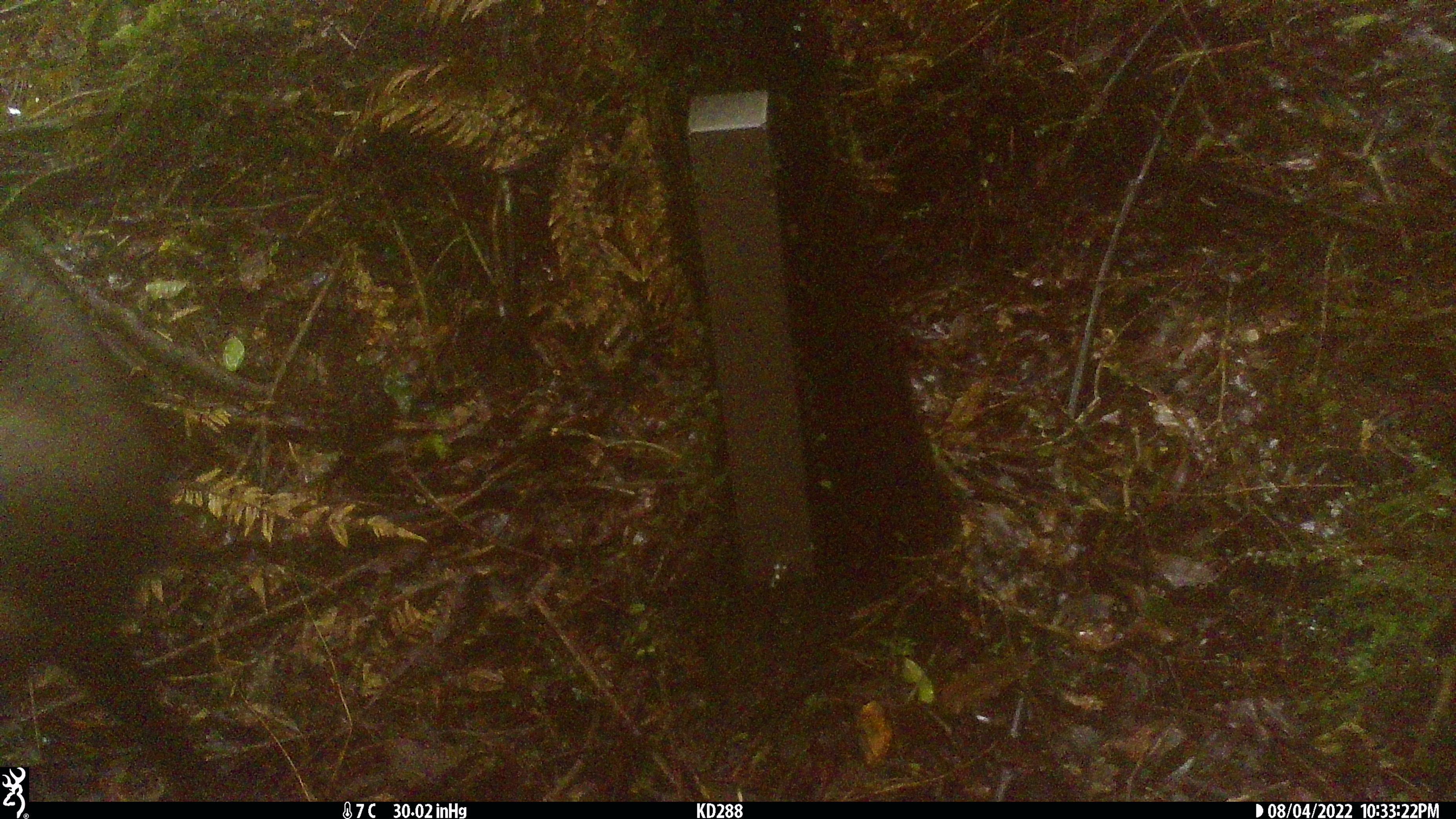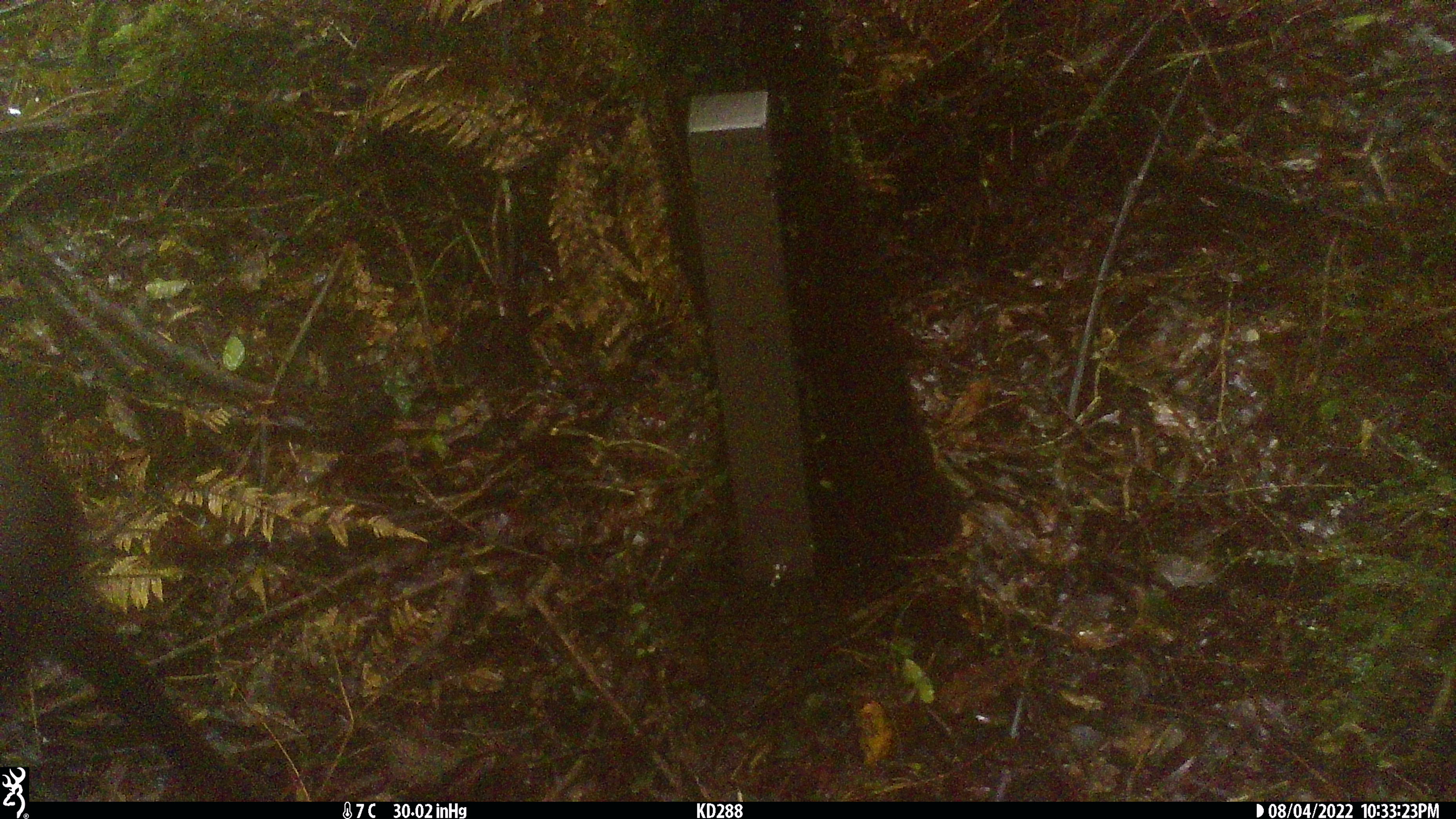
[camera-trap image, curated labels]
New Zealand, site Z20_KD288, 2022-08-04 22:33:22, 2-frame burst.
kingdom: Animalia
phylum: Chordata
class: Mammalia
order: Artiodactyla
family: Bovidae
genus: Rupicapra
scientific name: Rupicapra rupicapra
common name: alpine chamois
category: chamois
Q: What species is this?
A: Chamois (alpine chamois) (Rupicapra rupicapra).